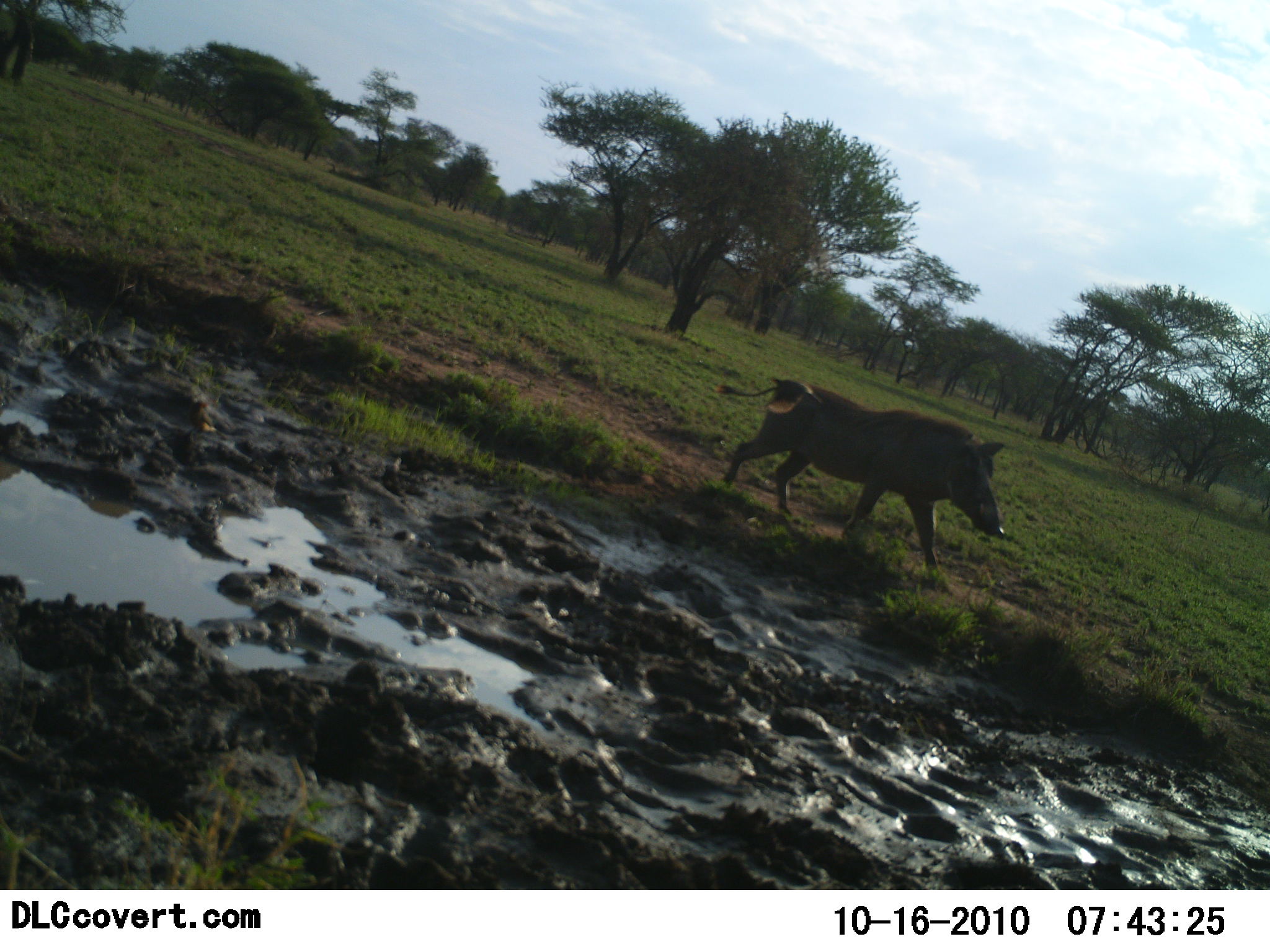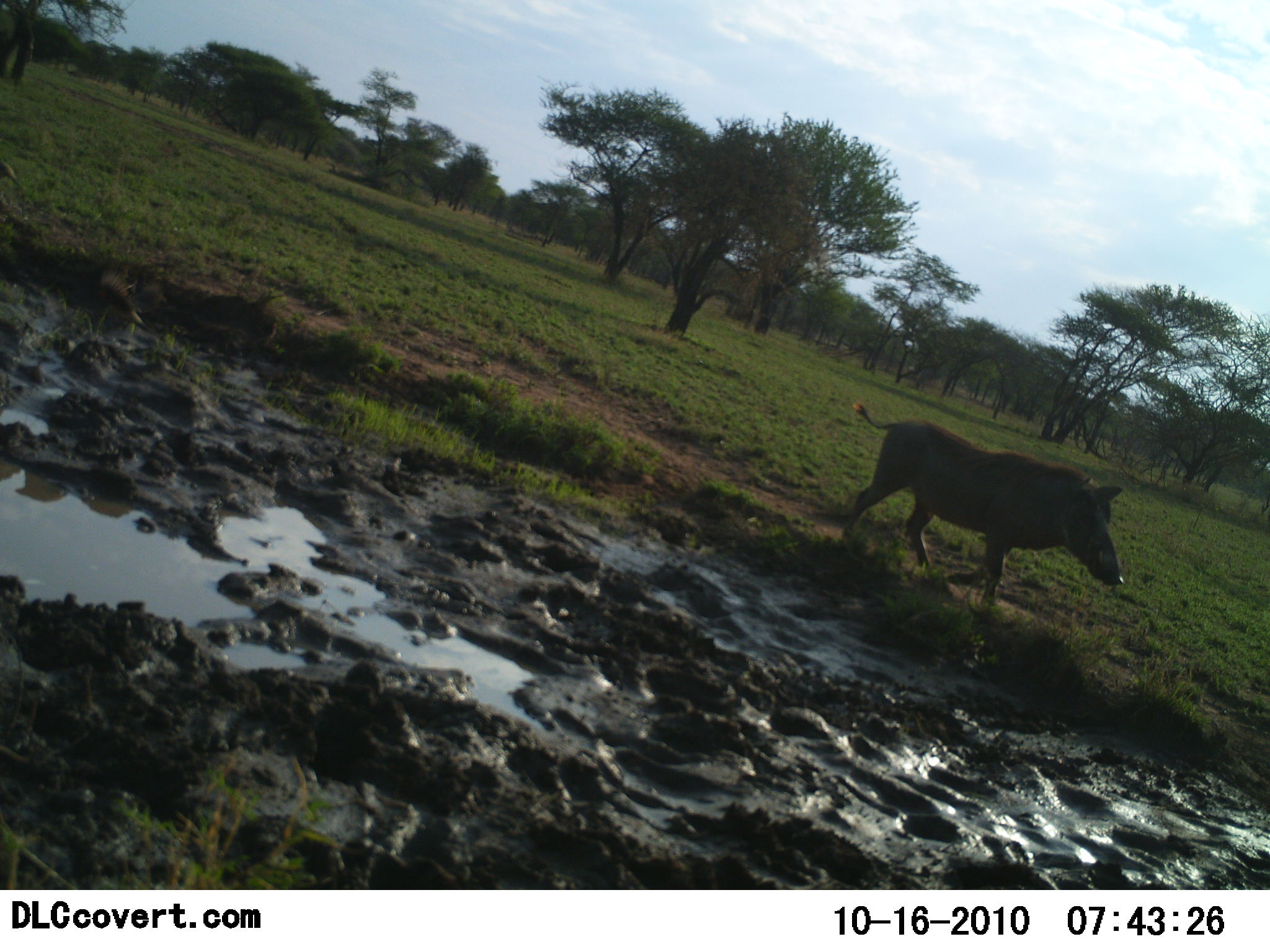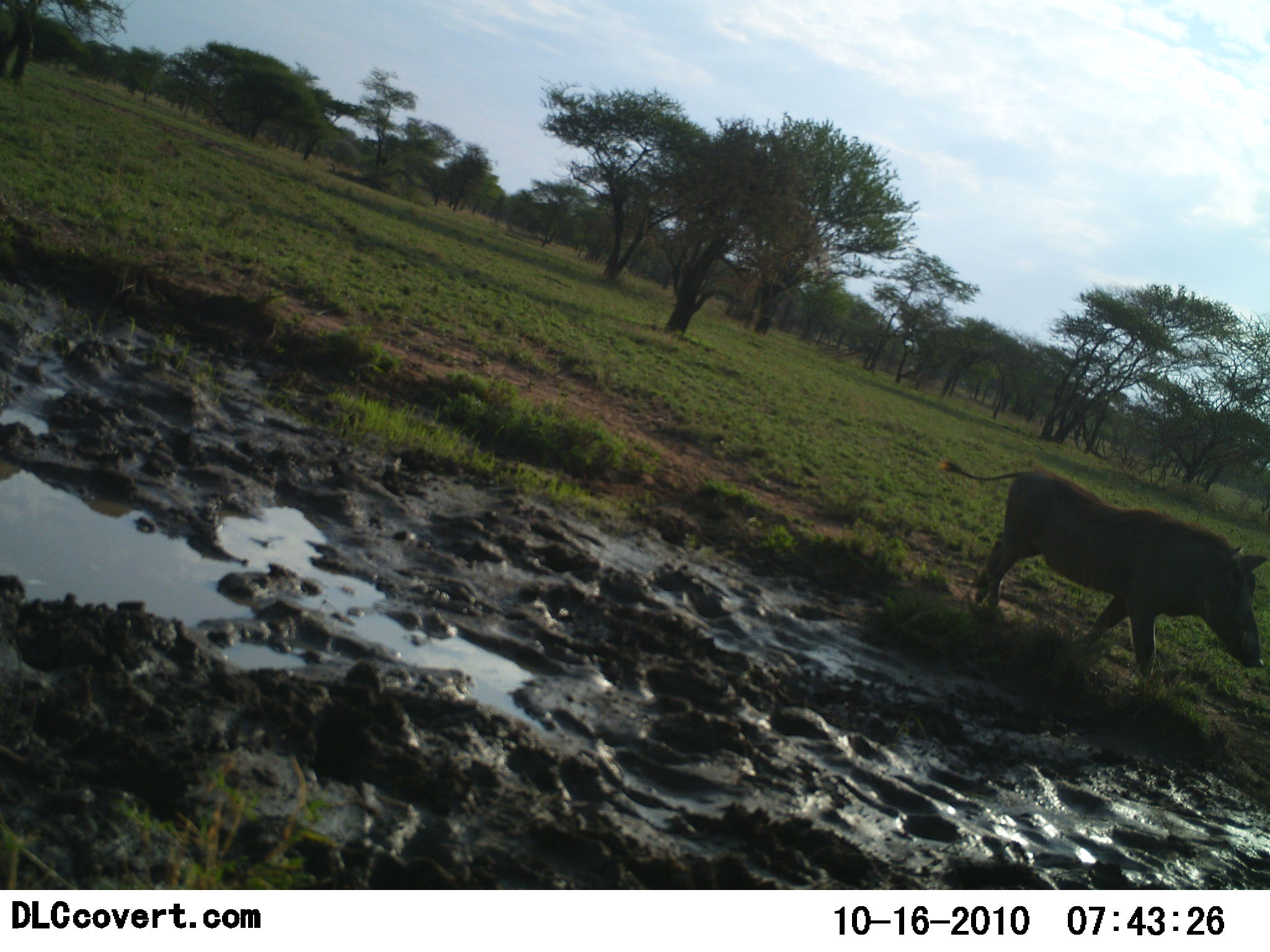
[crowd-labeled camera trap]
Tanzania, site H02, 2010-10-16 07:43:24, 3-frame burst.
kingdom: Animalia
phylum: Chordata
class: Mammalia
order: Artiodactyla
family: Suidae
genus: Phacochoerus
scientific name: Phacochoerus africanus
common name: warthog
Warthog (Phacochoerus africanus), count 1. Behavior (volunteer vote fractions): standing 0%, resting 0%, moving 100%, interacting 0%. Young present (vote fraction): 0%. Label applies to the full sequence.